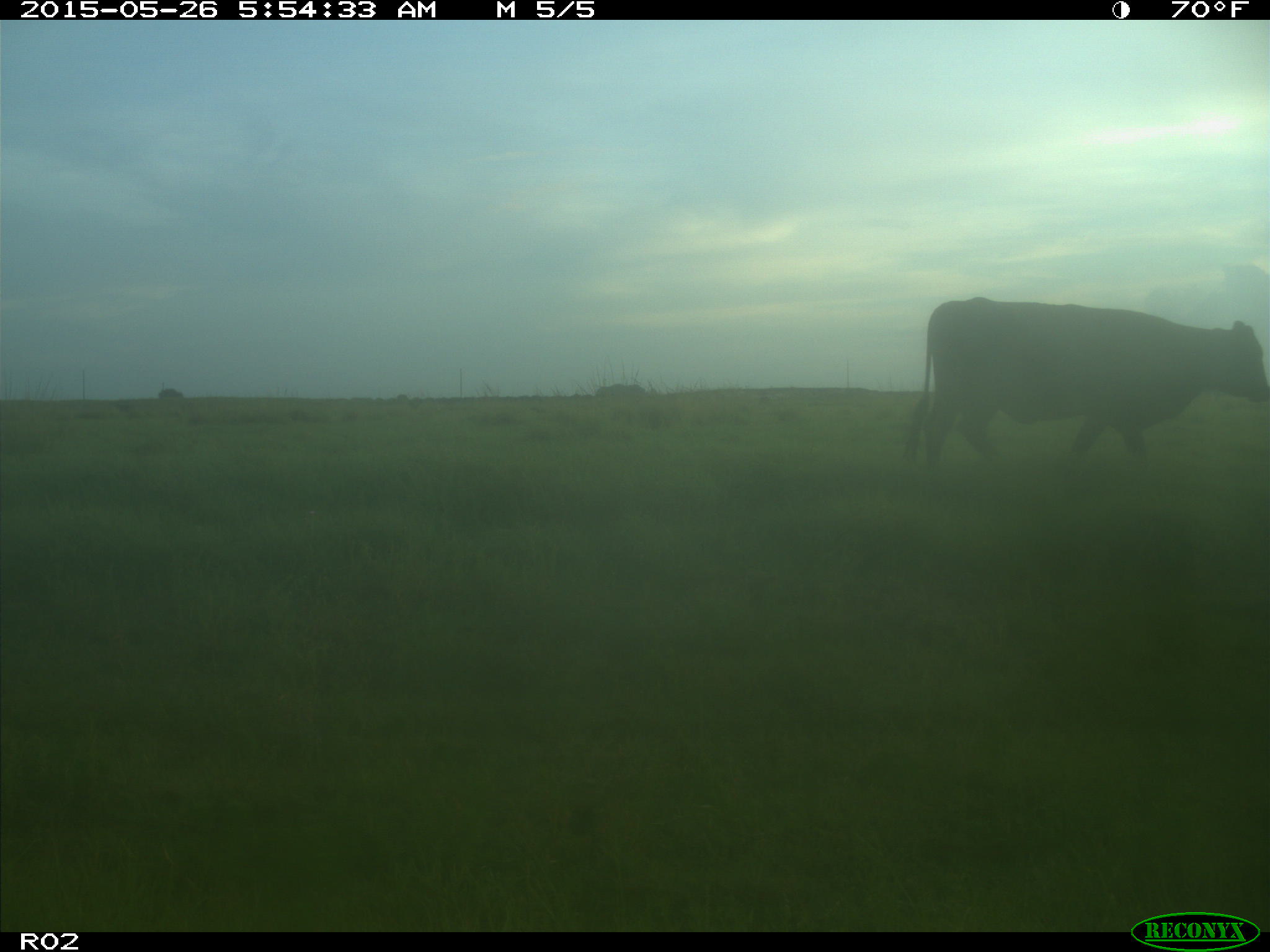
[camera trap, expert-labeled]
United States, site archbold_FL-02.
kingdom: Animalia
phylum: Chordata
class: Mammalia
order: Artiodactyla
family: Bovidae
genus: Bos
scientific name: Bos taurus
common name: domestic cow